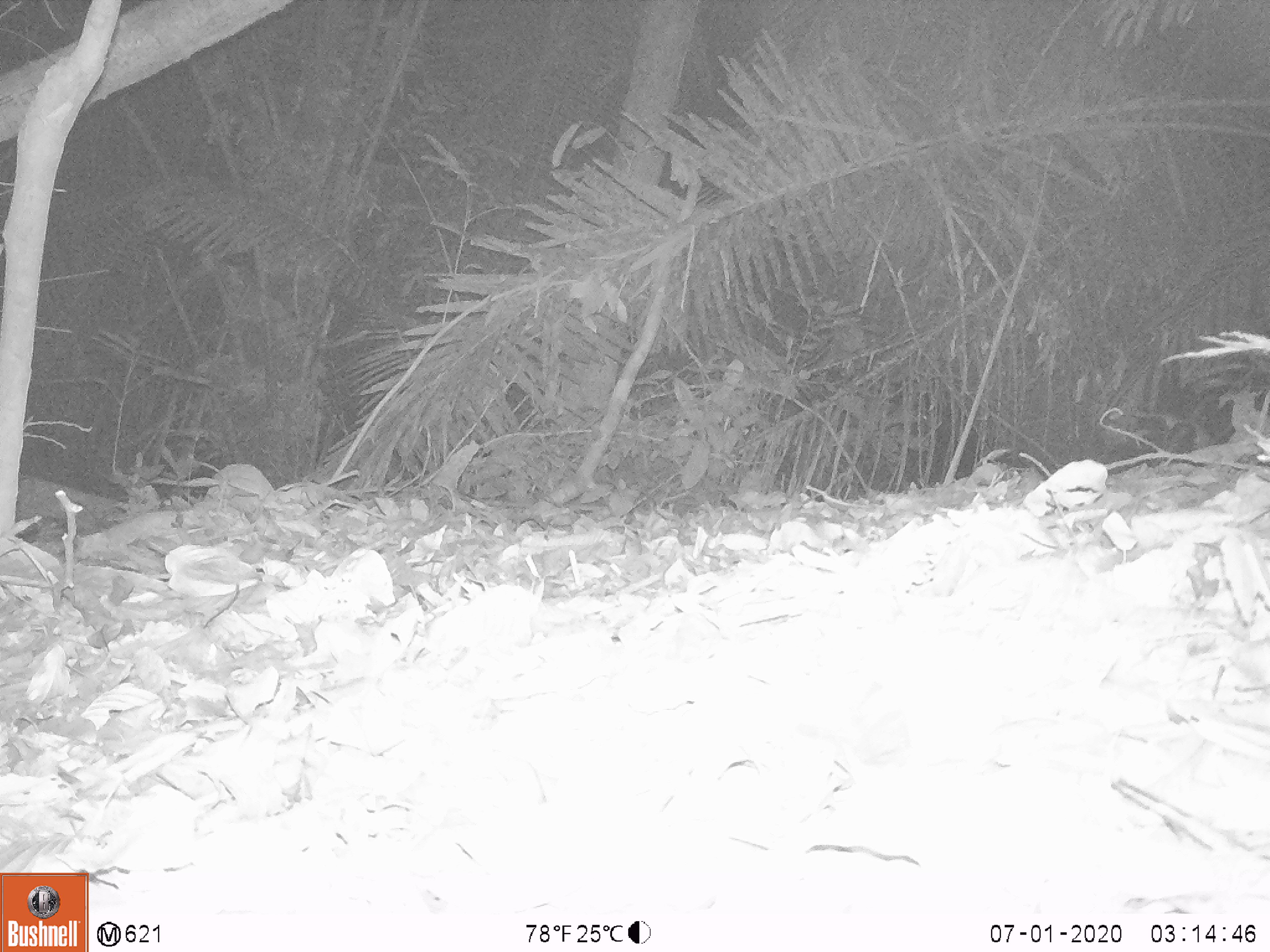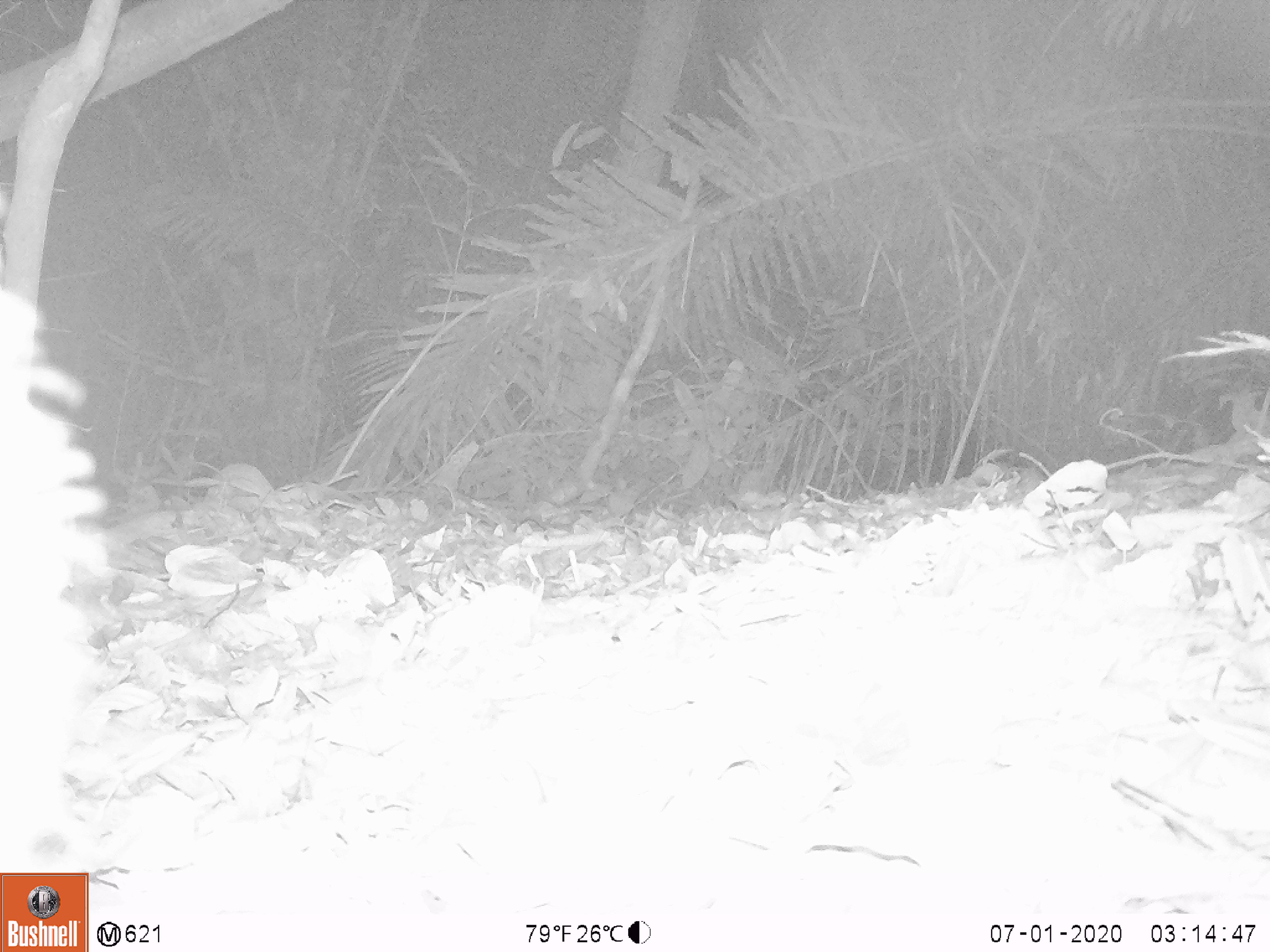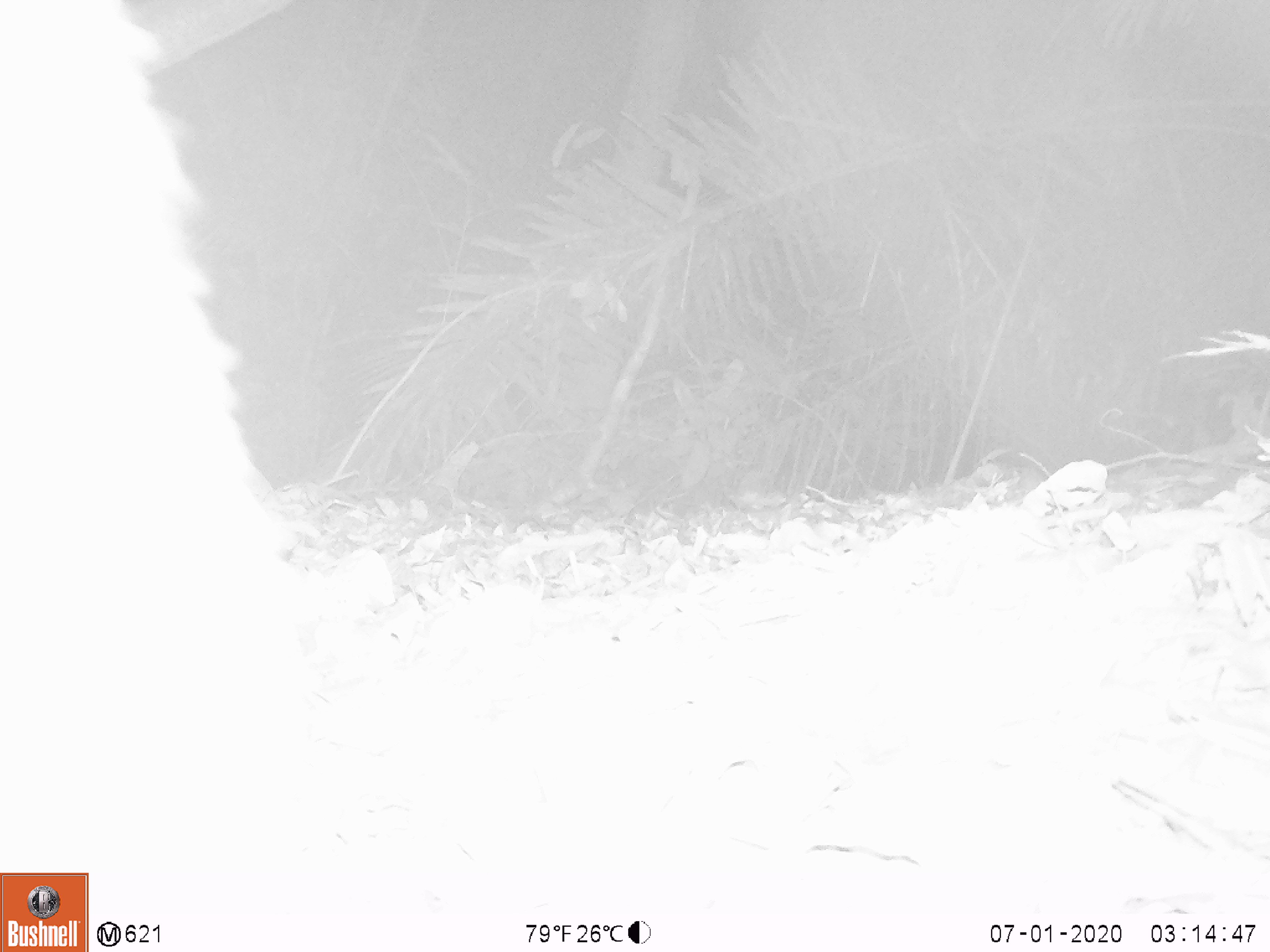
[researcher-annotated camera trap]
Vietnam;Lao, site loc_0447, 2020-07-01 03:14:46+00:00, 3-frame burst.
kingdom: Animalia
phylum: Chordata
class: Mammalia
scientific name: Mammalia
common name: mammal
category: unidentified mammal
Unidentified mammal (mammal) (Mammalia). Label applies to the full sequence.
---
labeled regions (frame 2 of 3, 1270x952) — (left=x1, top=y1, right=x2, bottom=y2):
unidentified mammal: (left=0, top=283, right=115, bottom=870)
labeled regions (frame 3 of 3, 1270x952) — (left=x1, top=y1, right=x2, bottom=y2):
unidentified mammal: (left=1, top=2, right=280, bottom=870)